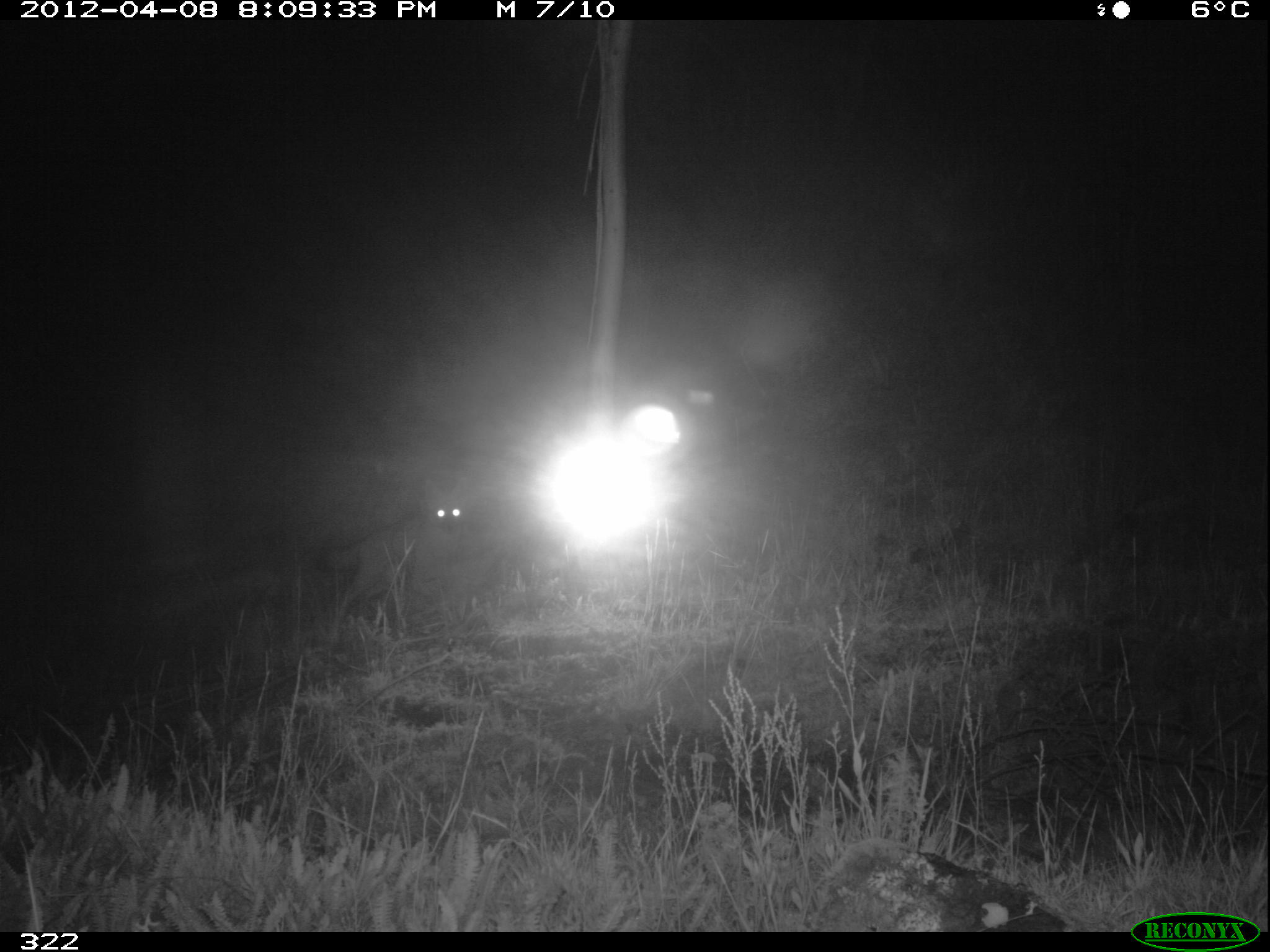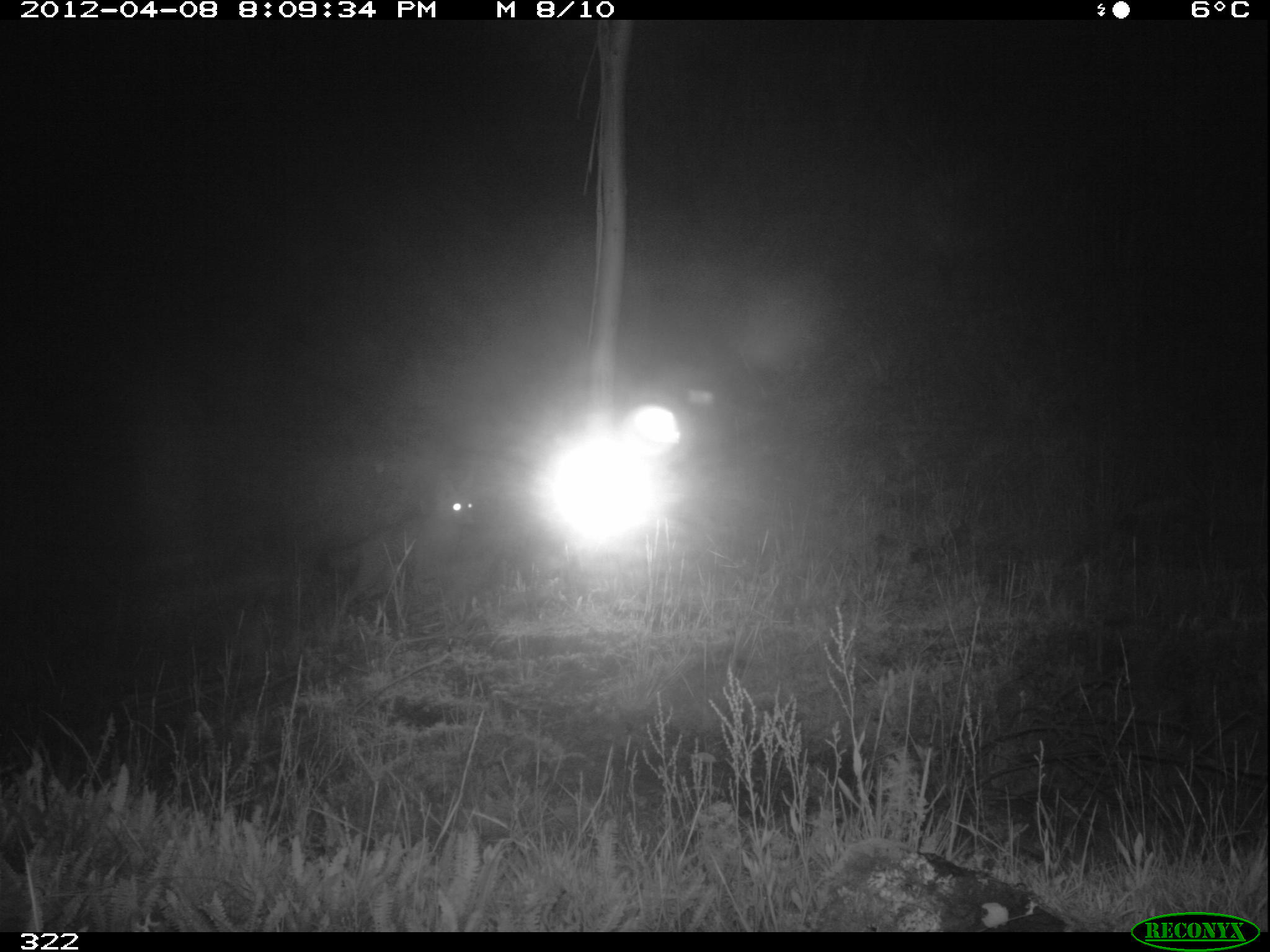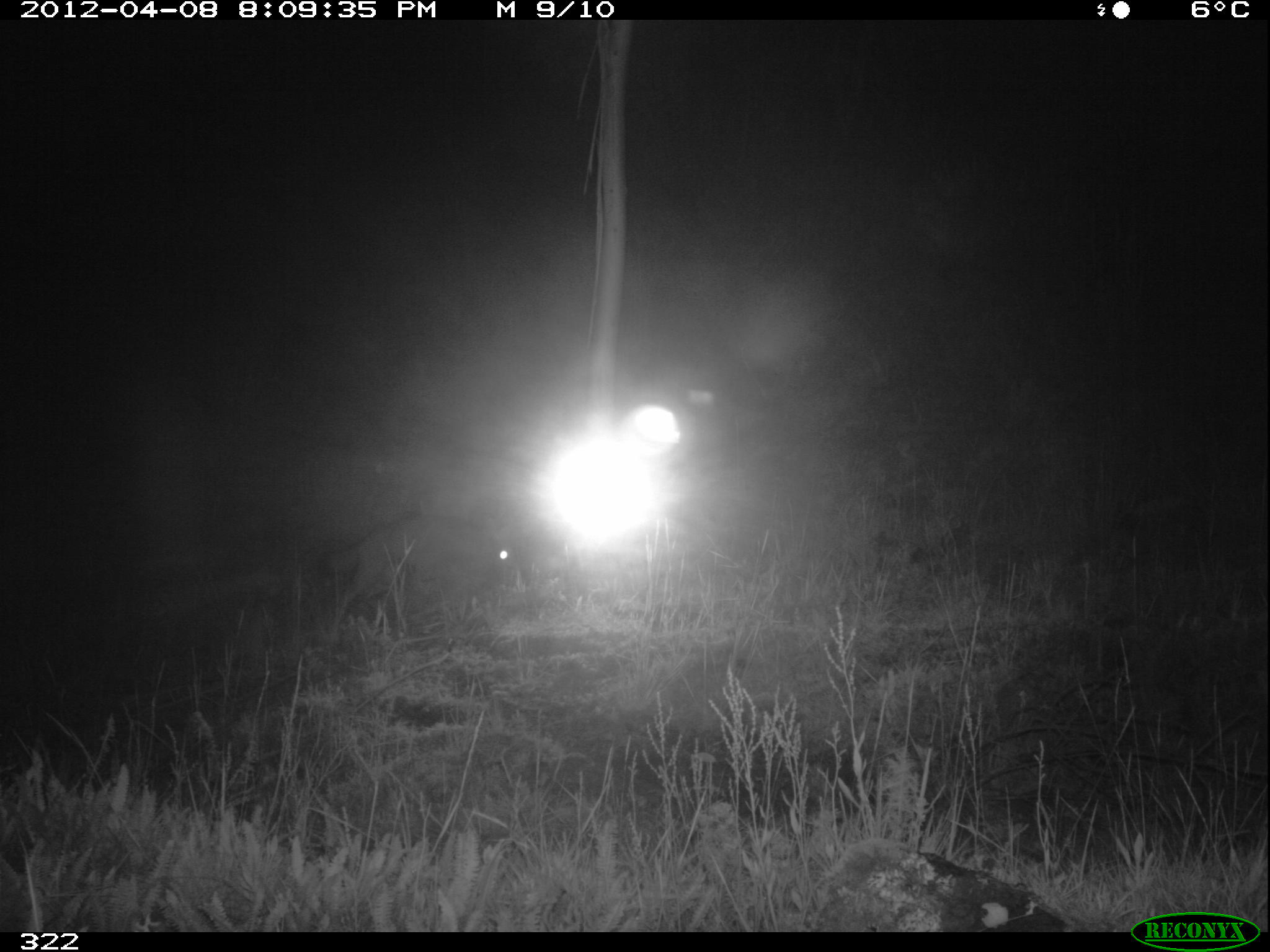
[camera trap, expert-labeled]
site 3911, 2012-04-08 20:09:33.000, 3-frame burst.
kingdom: Animalia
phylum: Chordata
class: Mammalia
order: Carnivora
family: Canidae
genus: Lycalopex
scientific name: Lycalopex culpaeus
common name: culpeo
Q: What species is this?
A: Lycalopex culpaeus (culpeo).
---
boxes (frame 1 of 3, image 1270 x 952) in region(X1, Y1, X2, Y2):
lycalopex culpaeus: region(313, 472, 470, 622)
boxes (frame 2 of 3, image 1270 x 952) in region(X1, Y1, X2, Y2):
lycalopex culpaeus: region(313, 472, 478, 617)